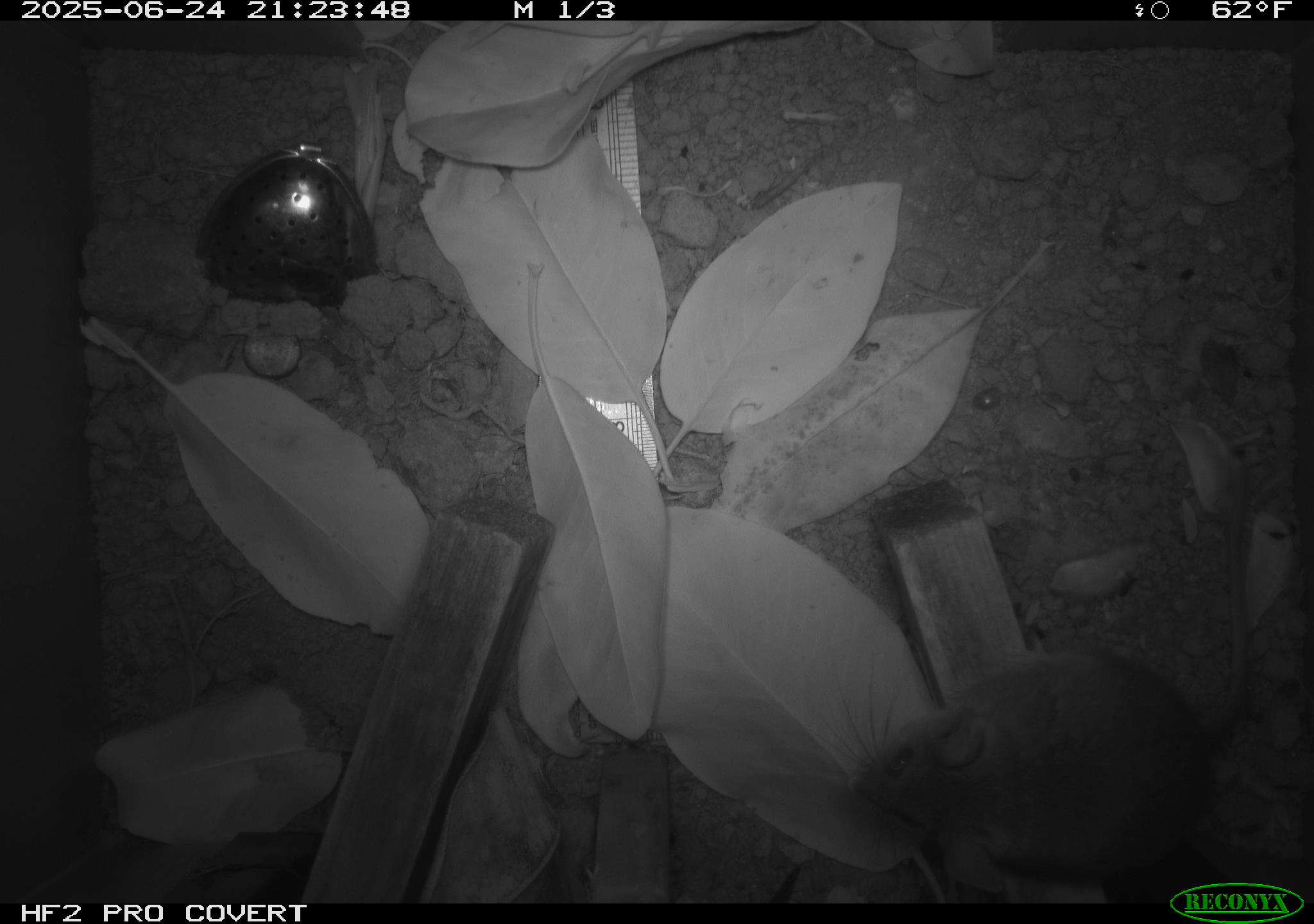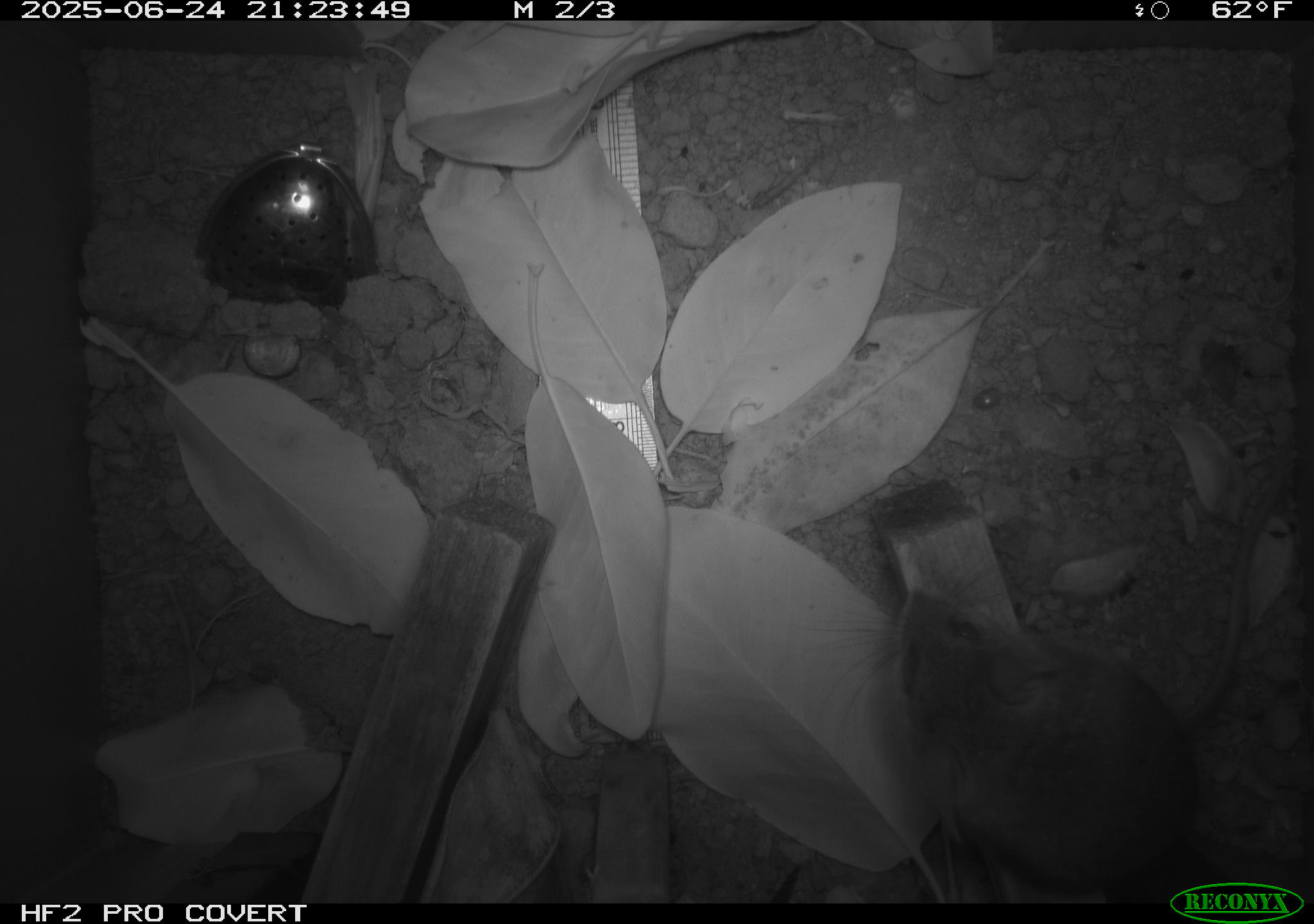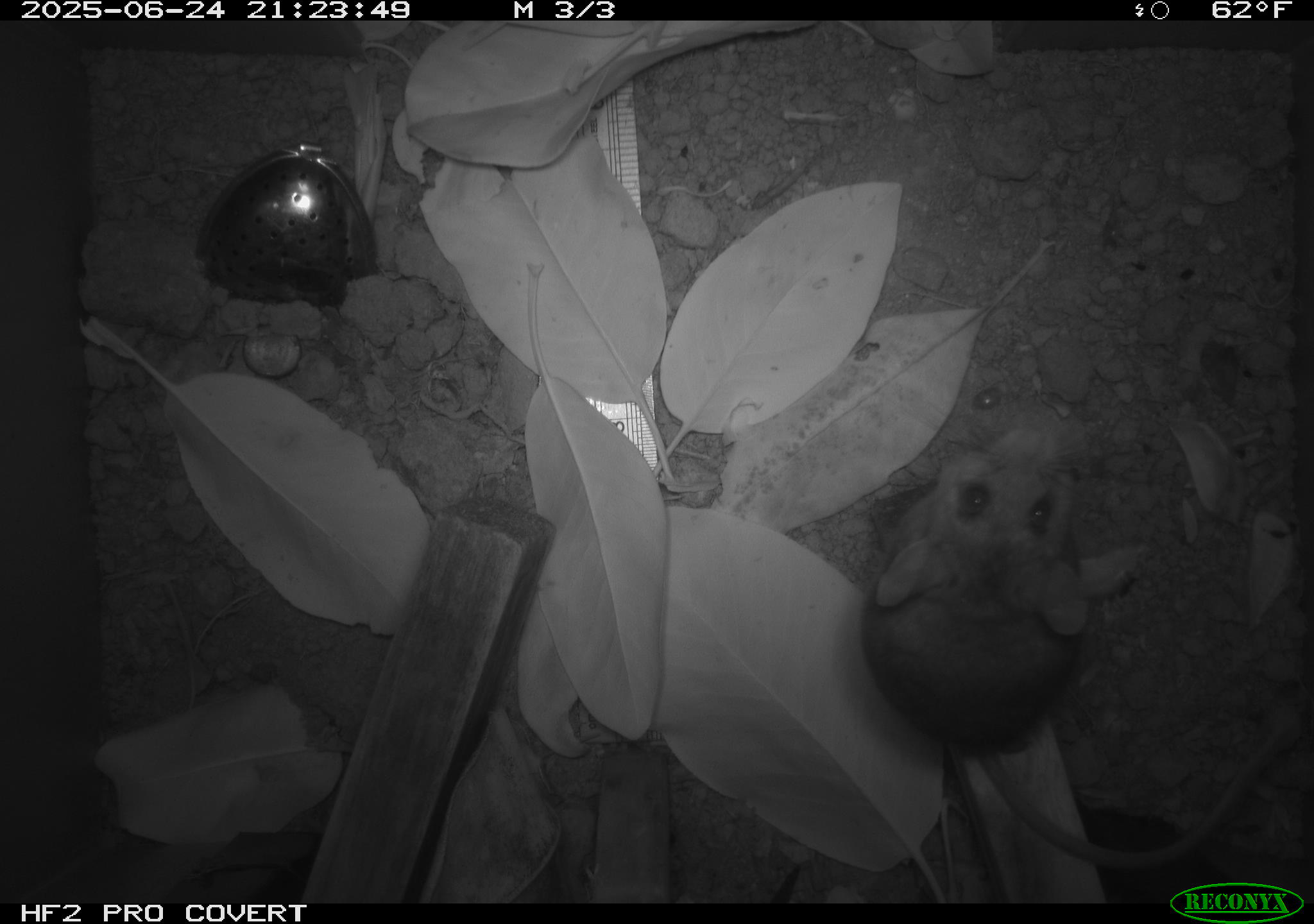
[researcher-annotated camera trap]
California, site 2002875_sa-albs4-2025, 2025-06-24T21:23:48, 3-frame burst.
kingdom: Animalia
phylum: Chordata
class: Mammalia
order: Rodentia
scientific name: Rodentia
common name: mouse species